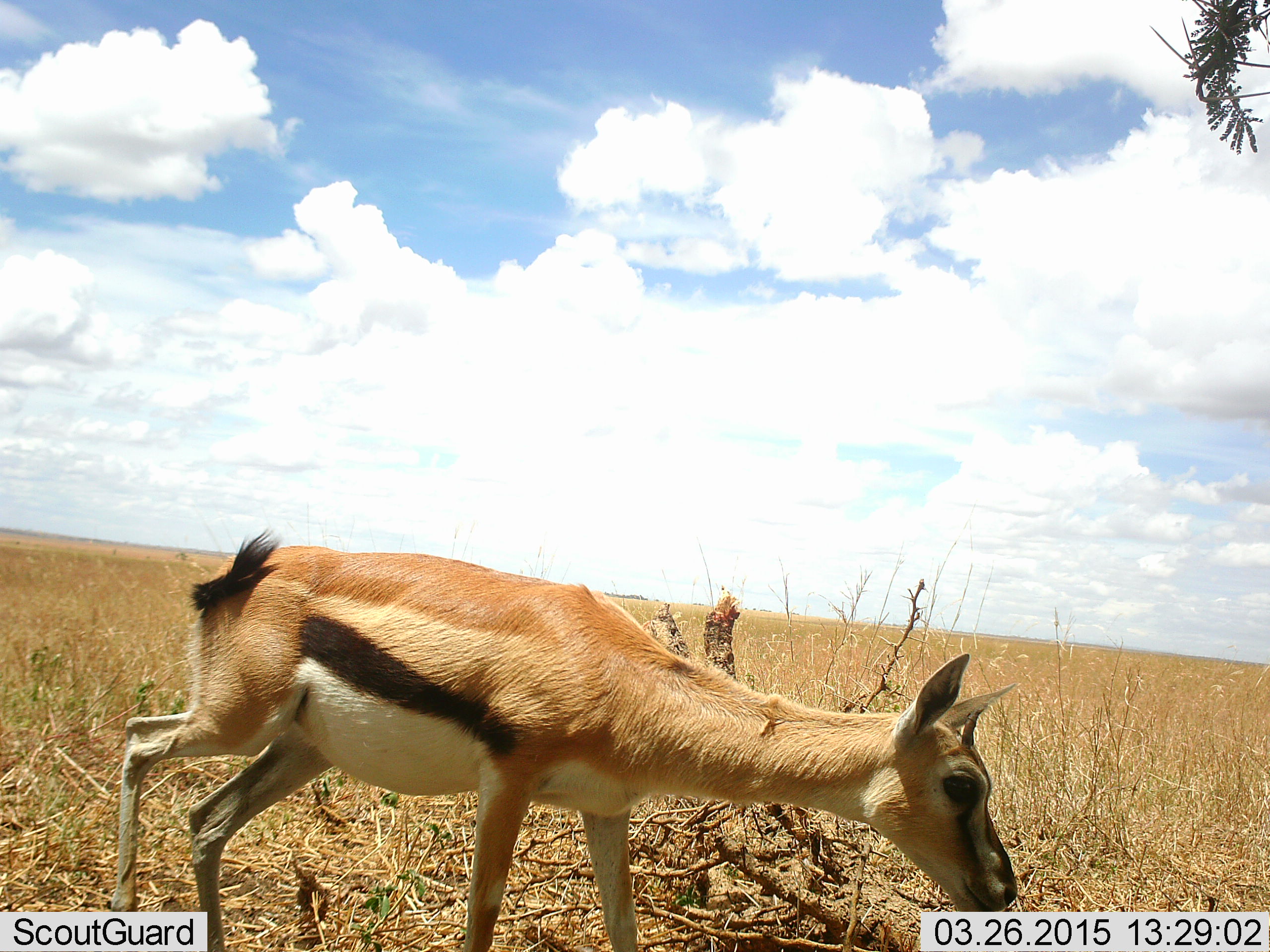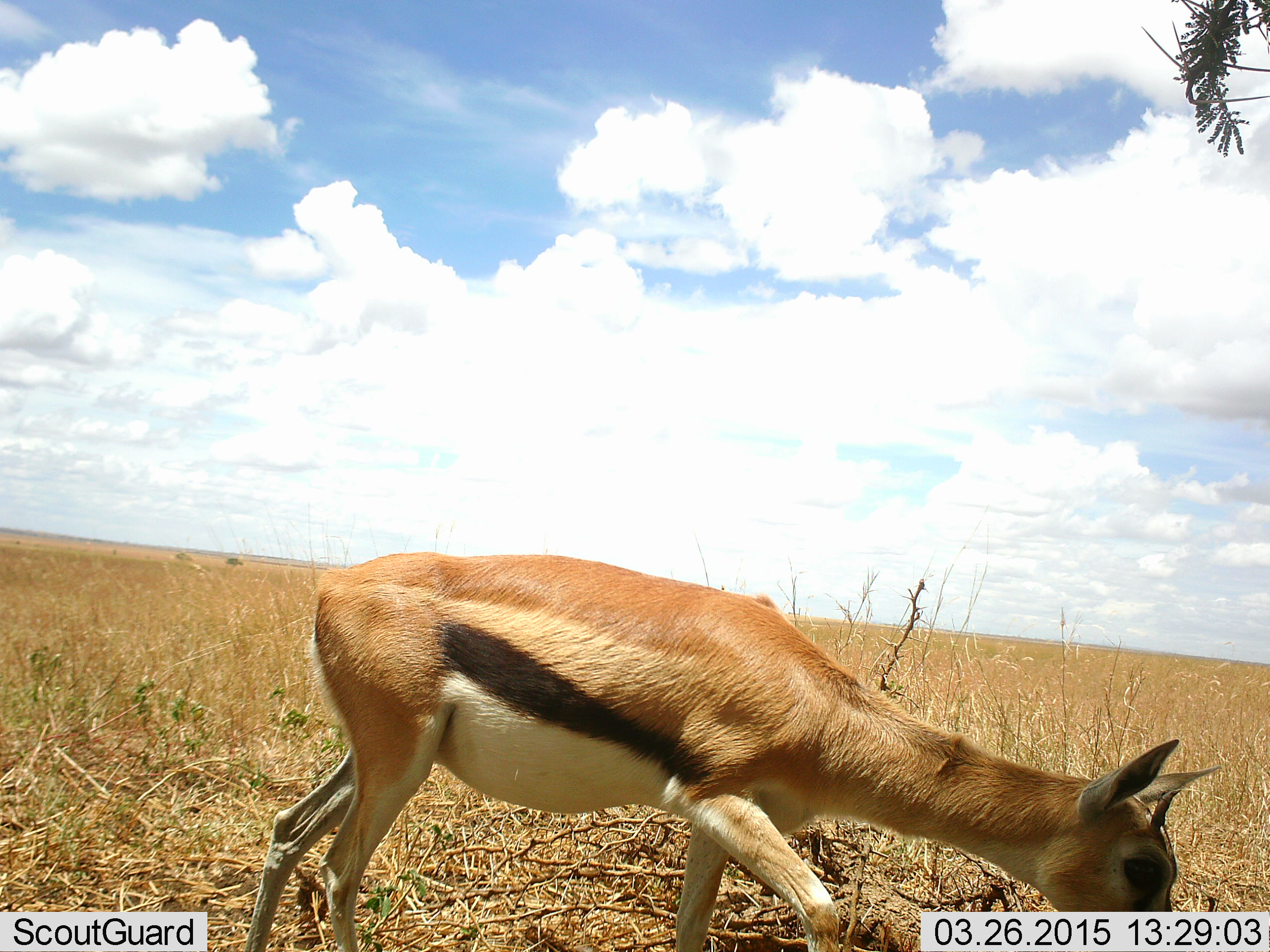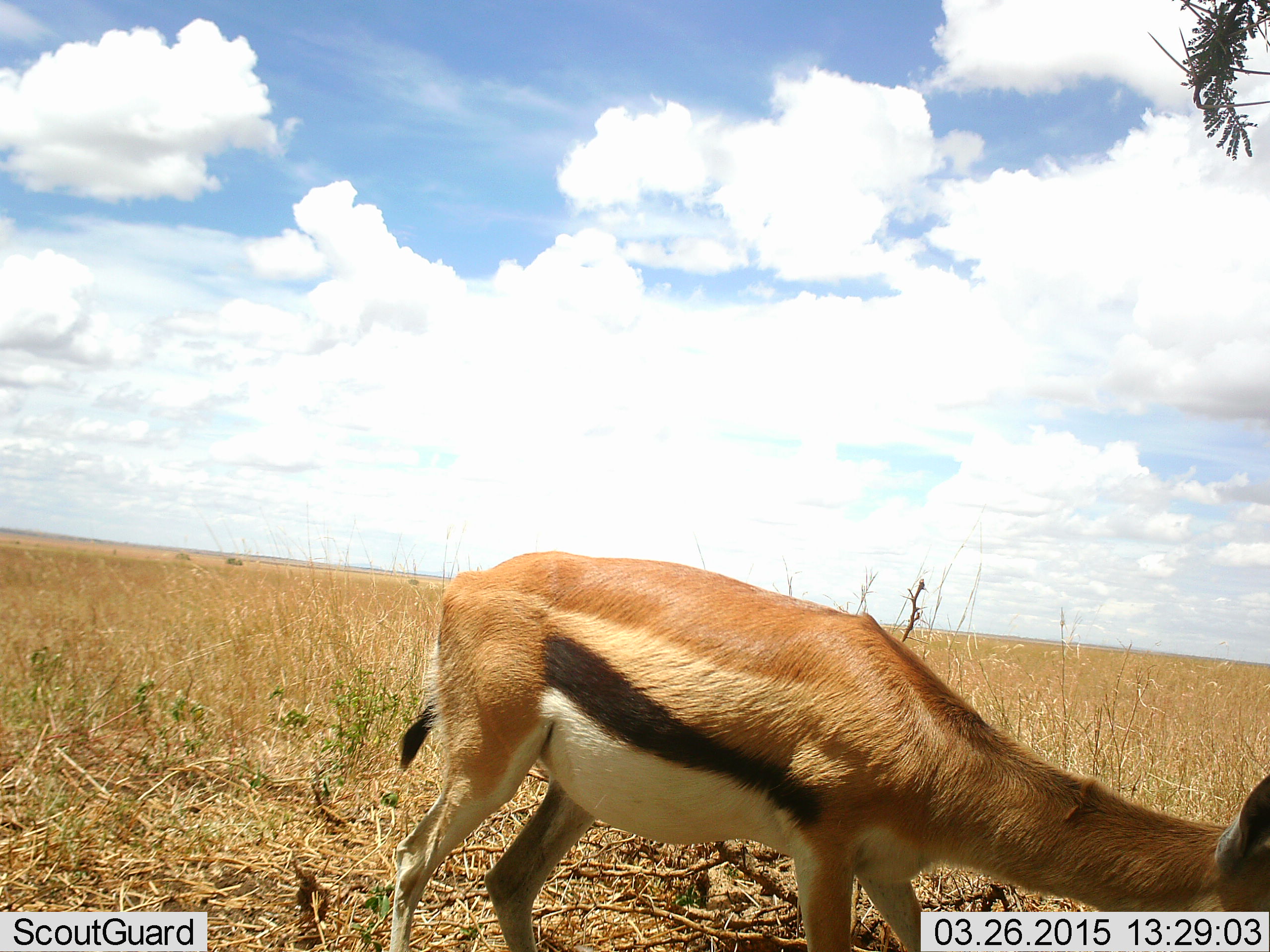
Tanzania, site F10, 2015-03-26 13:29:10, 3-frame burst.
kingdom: Animalia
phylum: Chordata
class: Mammalia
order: Artiodactyla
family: Bovidae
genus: Eudorcas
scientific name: Eudorcas thomsonii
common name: thomson's gazelle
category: gazellethomsons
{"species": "gazellethomsons (thomson's gazelle) (Eudorcas thomsonii)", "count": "1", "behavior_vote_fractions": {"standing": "20%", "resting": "0%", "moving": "60%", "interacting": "0%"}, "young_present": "0%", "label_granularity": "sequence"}